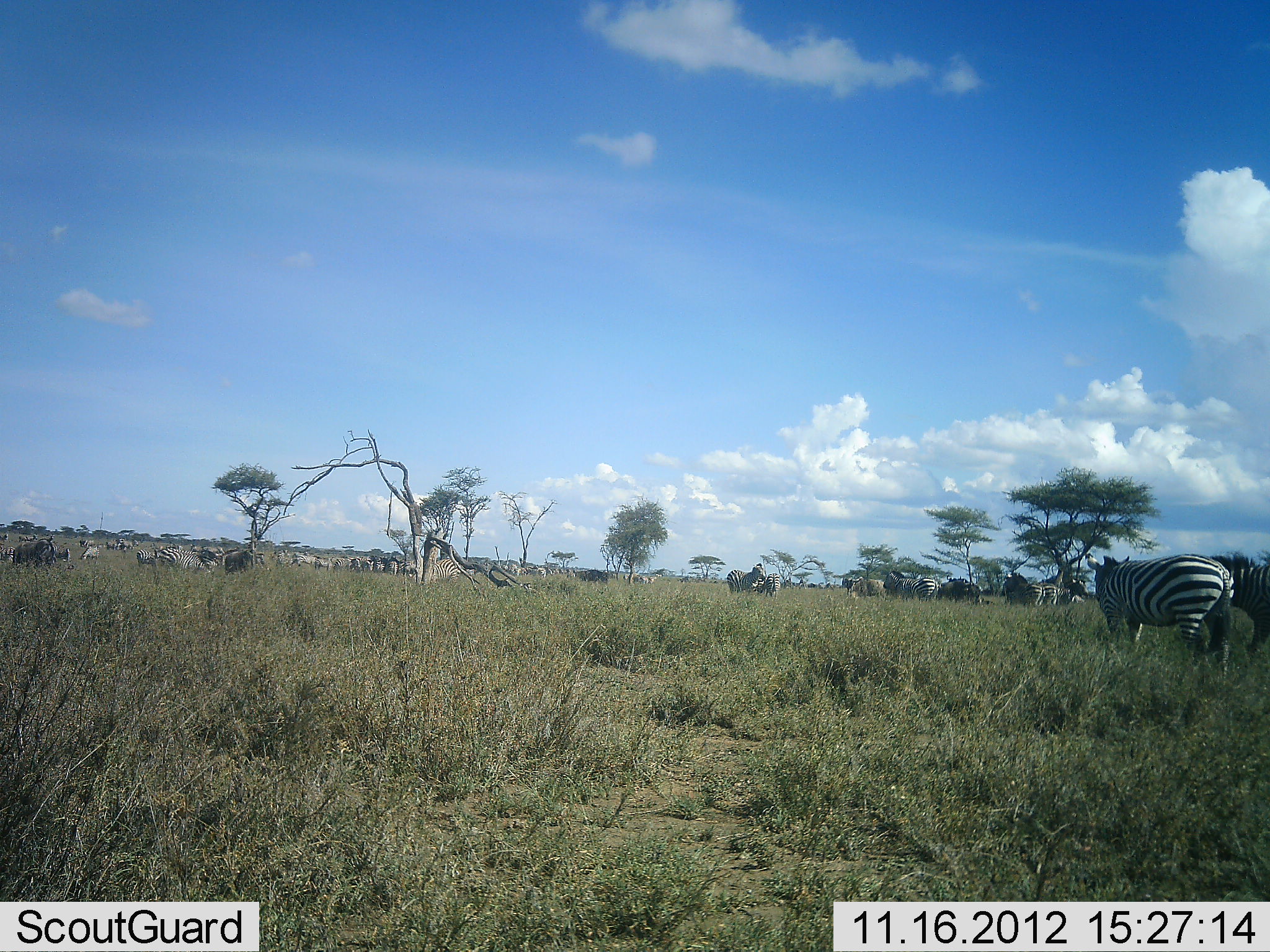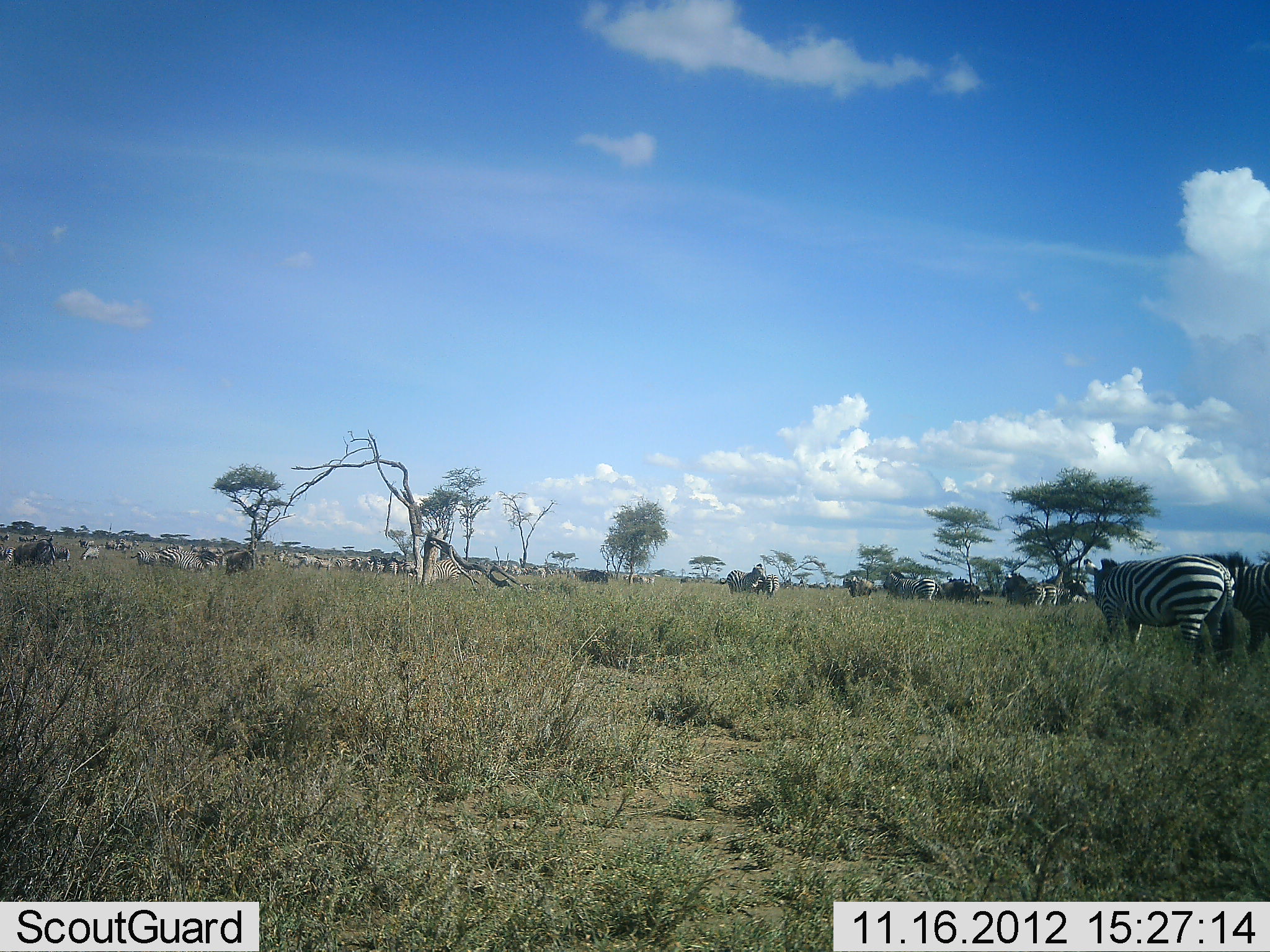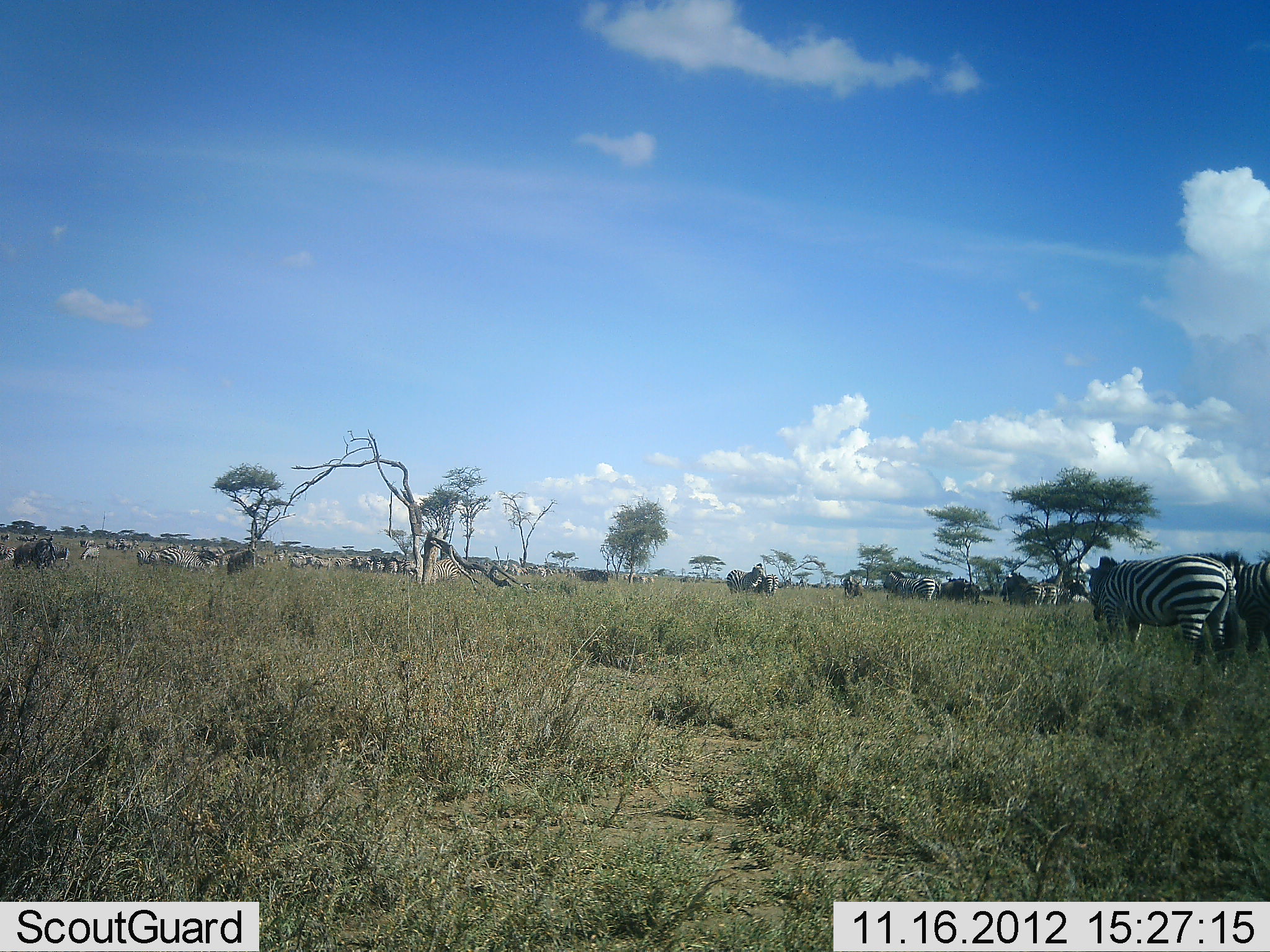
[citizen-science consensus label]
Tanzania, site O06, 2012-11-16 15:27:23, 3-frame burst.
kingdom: Animalia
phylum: Chordata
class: Mammalia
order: Perissodactyla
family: Equidae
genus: Equus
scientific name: Equus quagga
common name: plains zebra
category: zebra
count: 11-50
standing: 55%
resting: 0%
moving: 9%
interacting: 0%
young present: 0%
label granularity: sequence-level